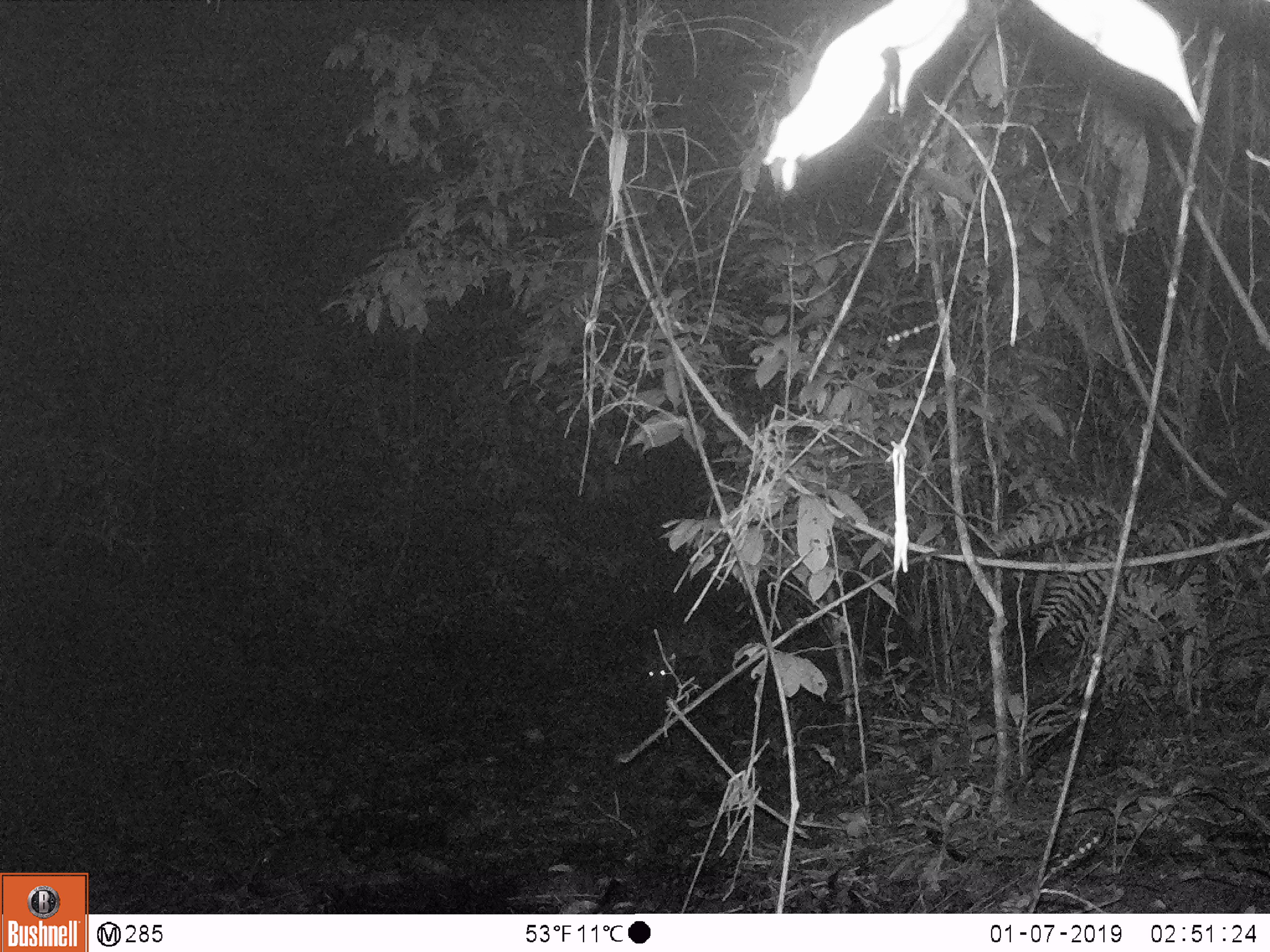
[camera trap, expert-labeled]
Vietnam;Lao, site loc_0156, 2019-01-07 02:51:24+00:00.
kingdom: Animalia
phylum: Chordata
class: Mammalia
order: Artiodactyla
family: Cervidae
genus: Muntiacus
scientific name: Muntiacus vuquangensis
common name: large-antlered muntjac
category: large antlered muntjac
Large antlered muntjac (large-antlered muntjac) (Muntiacus vuquangensis). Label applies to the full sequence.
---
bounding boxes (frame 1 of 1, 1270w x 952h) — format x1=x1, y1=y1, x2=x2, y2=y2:
large antlered muntjac: x1=647, y1=616, x2=736, y2=688